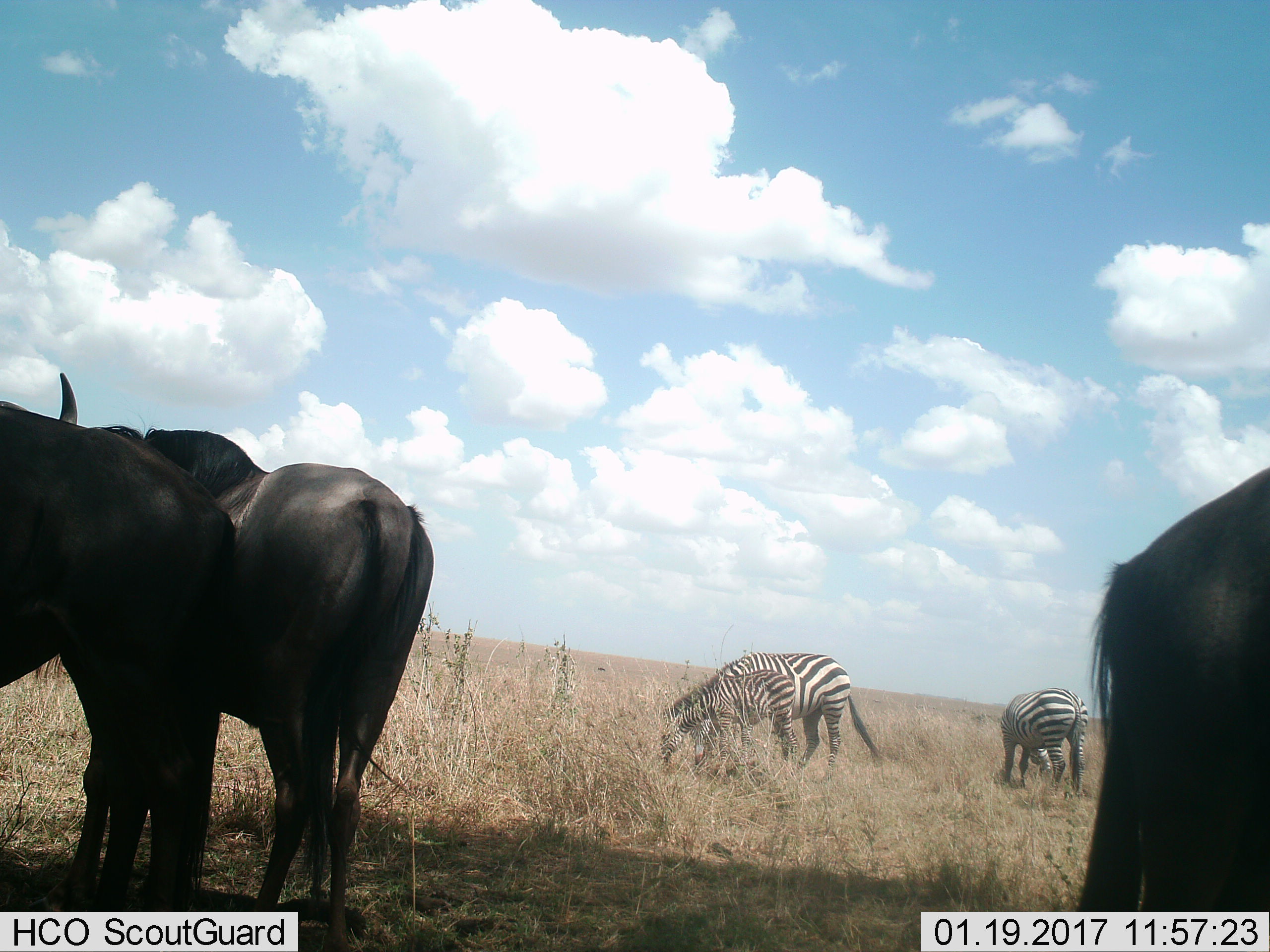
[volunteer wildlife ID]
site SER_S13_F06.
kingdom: Animalia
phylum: Chordata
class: Mammalia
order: Artiodactyla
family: Bovidae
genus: Connochaetes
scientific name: Connochaetes taurinus taurinus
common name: blue wildebeest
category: wildebeestblue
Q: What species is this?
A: Wildebeestblue (blue wildebeest) (Connochaetes taurinus taurinus).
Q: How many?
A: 3.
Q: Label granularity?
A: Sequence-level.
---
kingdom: Animalia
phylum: Chordata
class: Mammalia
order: Perissodactyla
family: Equidae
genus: Equus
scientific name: Equus quagga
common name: plains zebra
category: zebraplains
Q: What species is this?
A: Zebraplains (plains zebra) (Equus quagga).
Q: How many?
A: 3.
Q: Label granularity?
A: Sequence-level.